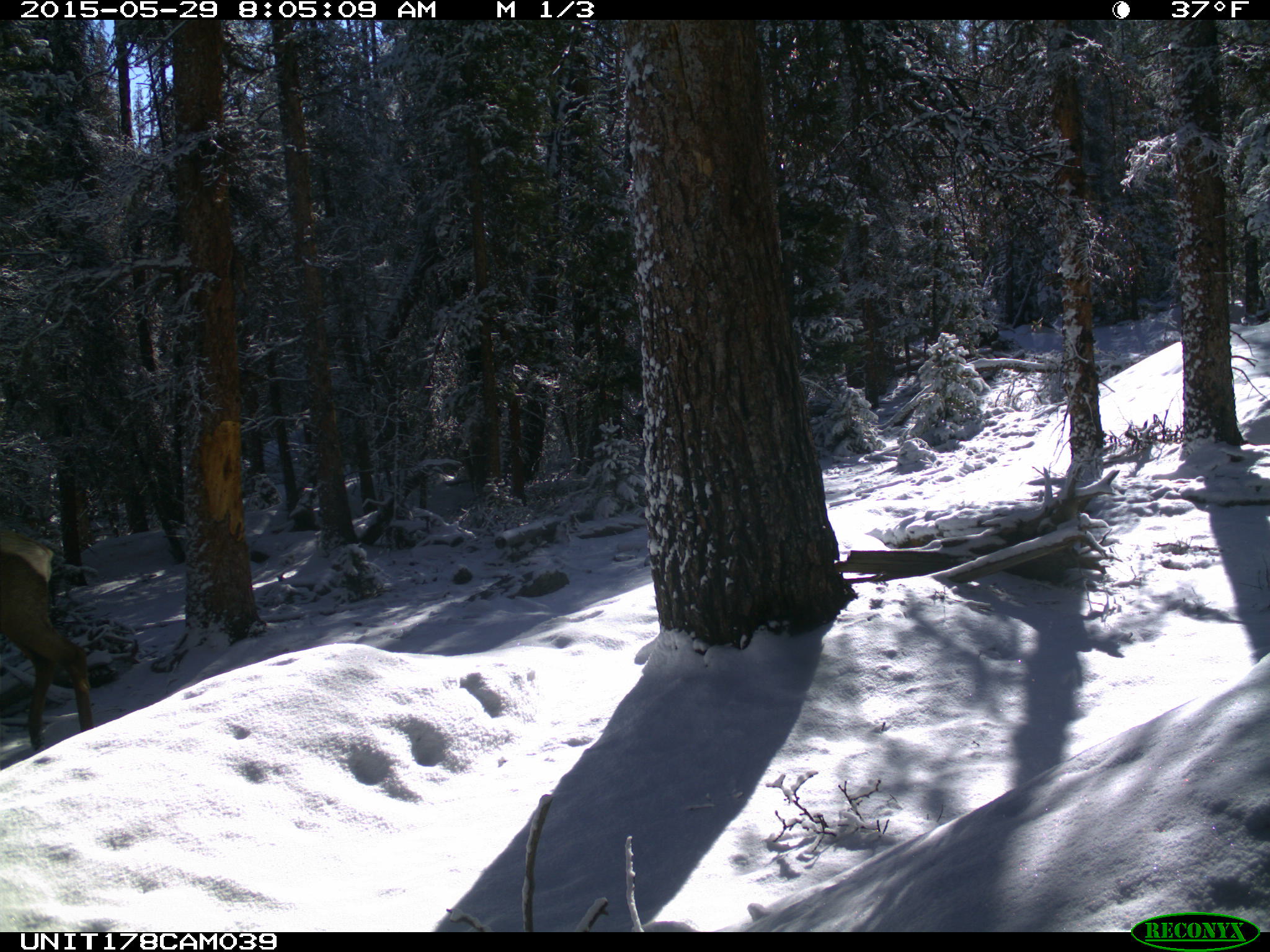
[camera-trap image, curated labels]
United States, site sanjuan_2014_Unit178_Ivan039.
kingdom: Animalia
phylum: Chordata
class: Mammalia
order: Artiodactyla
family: Cervidae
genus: Cervus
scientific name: Cervus elaphus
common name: red deer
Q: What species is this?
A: Cervus elaphus (red deer).